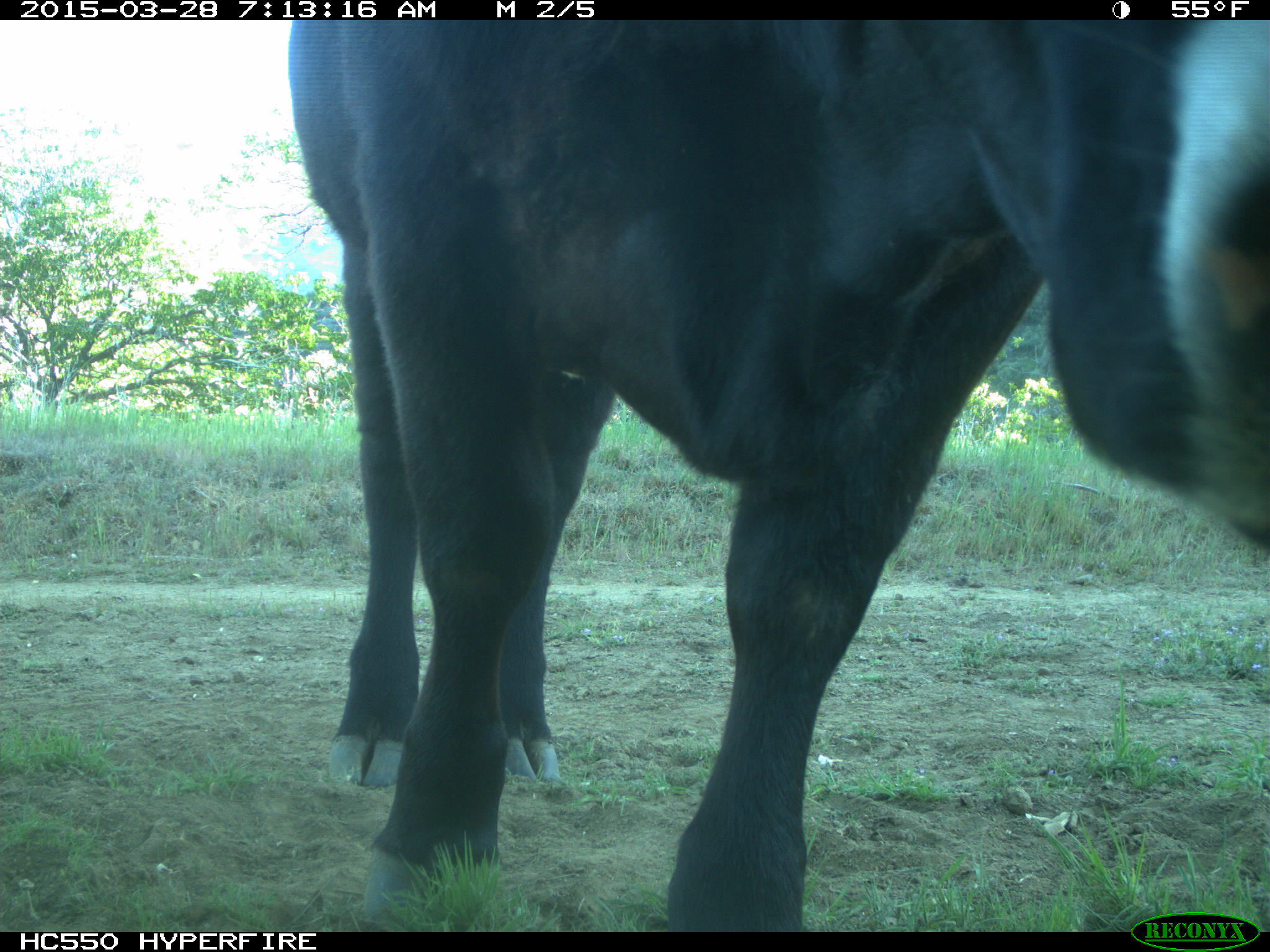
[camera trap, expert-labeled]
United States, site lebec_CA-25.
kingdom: Animalia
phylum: Chordata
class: Mammalia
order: Artiodactyla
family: Bovidae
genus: Bos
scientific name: Bos taurus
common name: domestic cow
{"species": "Bos taurus (domestic cow)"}